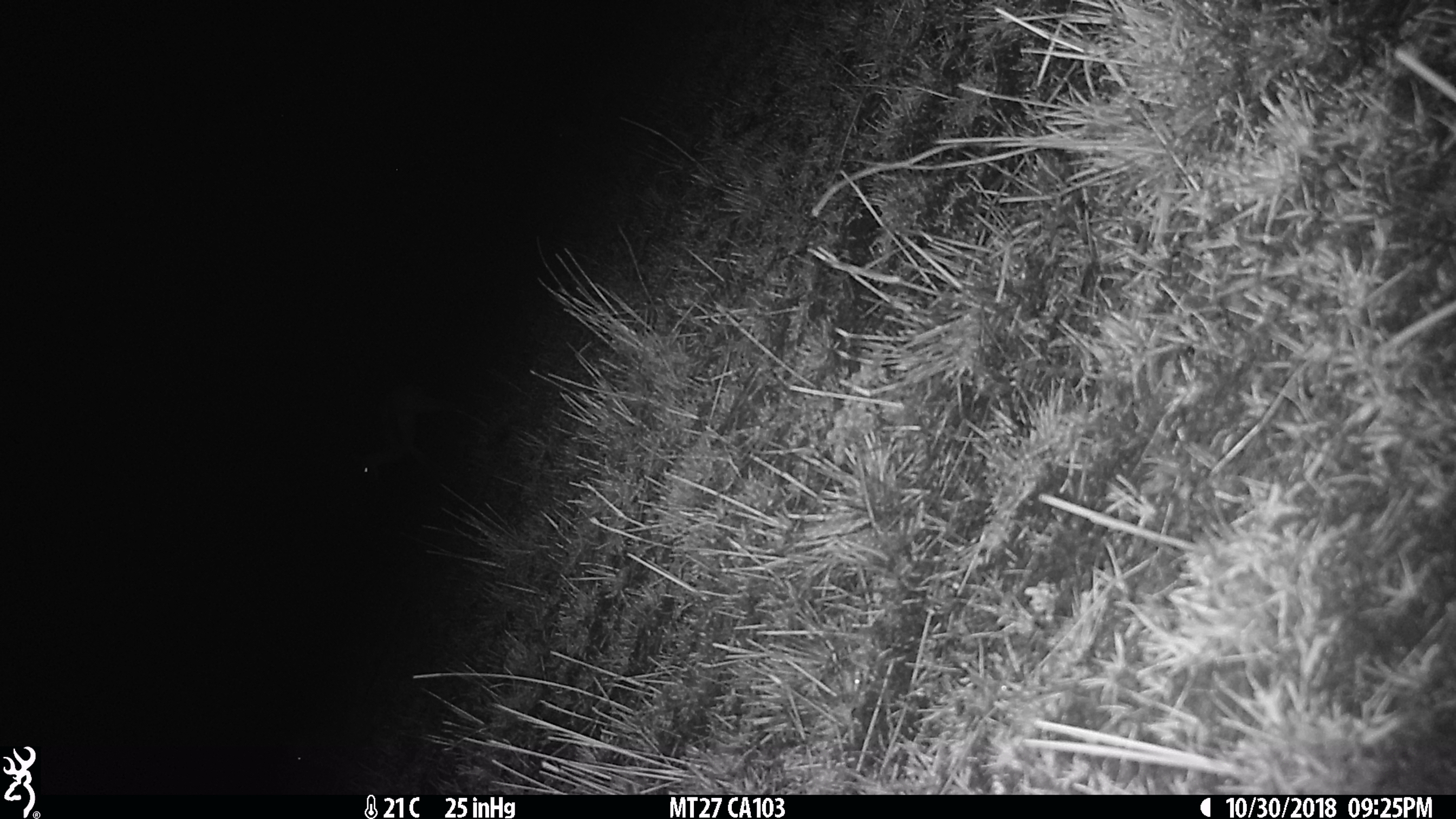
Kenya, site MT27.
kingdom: Animalia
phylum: Chordata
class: Mammalia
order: Artiodactyla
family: Bovidae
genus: Eudorcas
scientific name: Eudorcas thomsonii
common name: thomon's gazelle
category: gazelle thomsons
Gazelle thomsons (thomon's gazelle) (Eudorcas thomsonii).